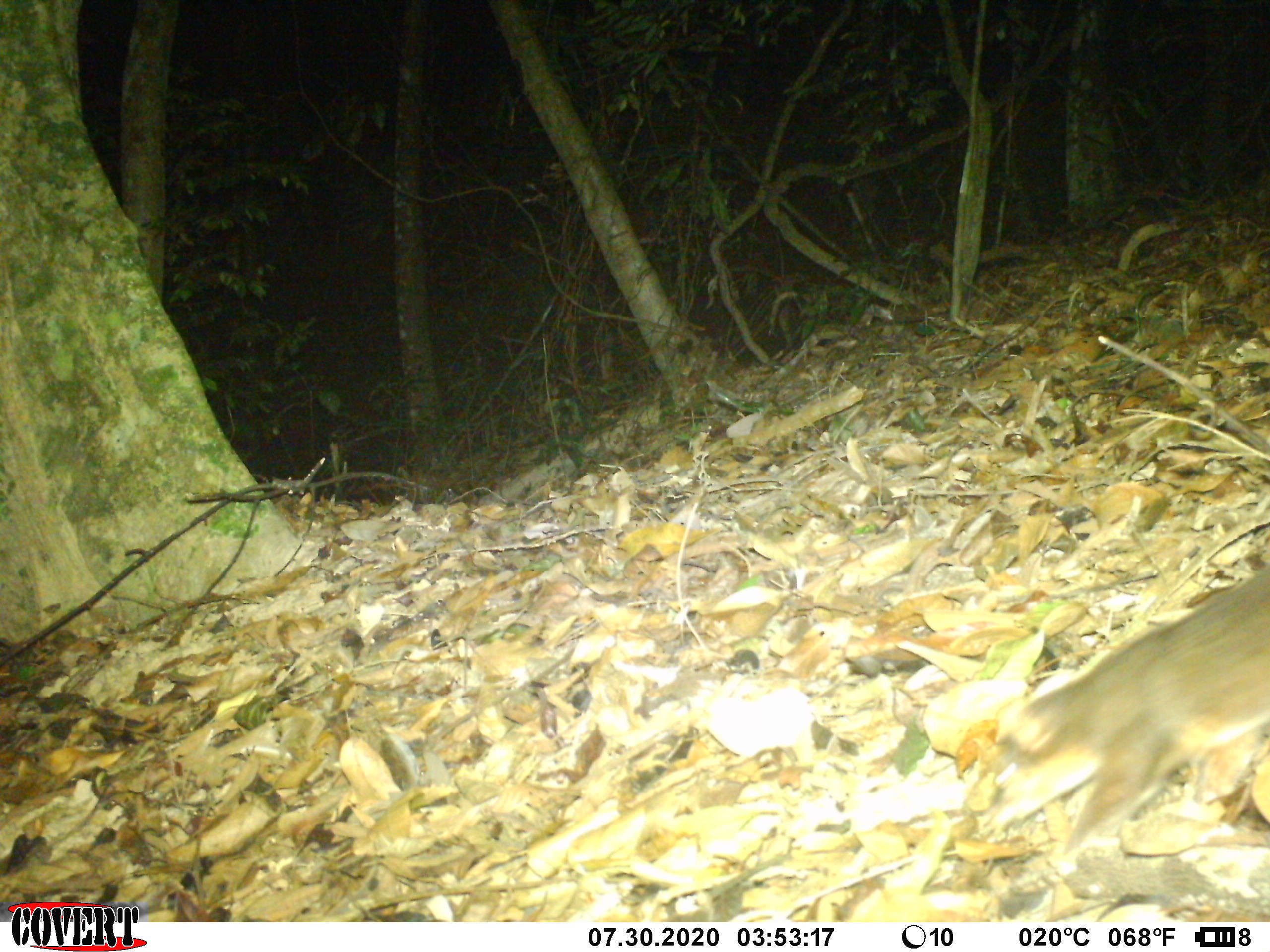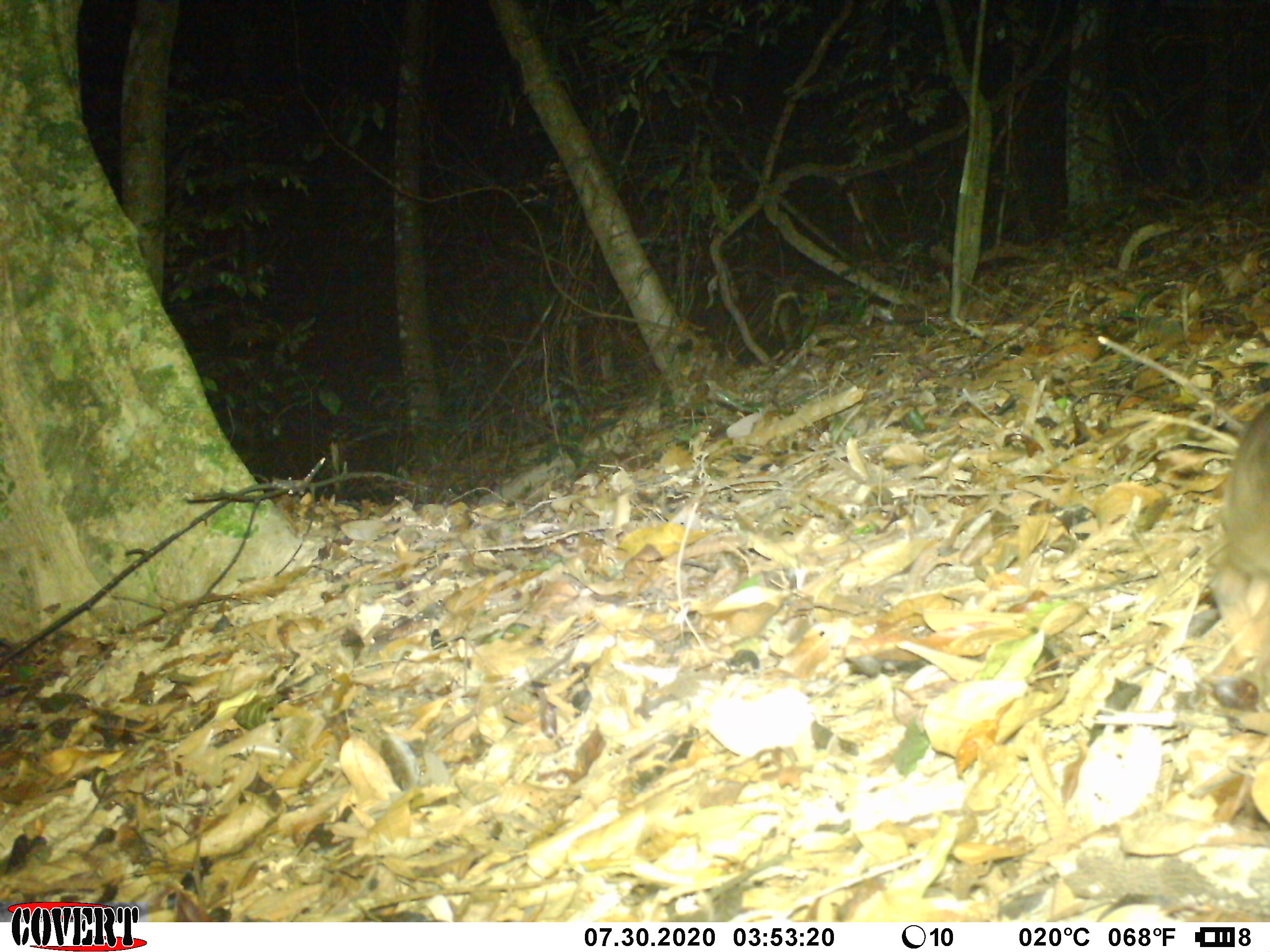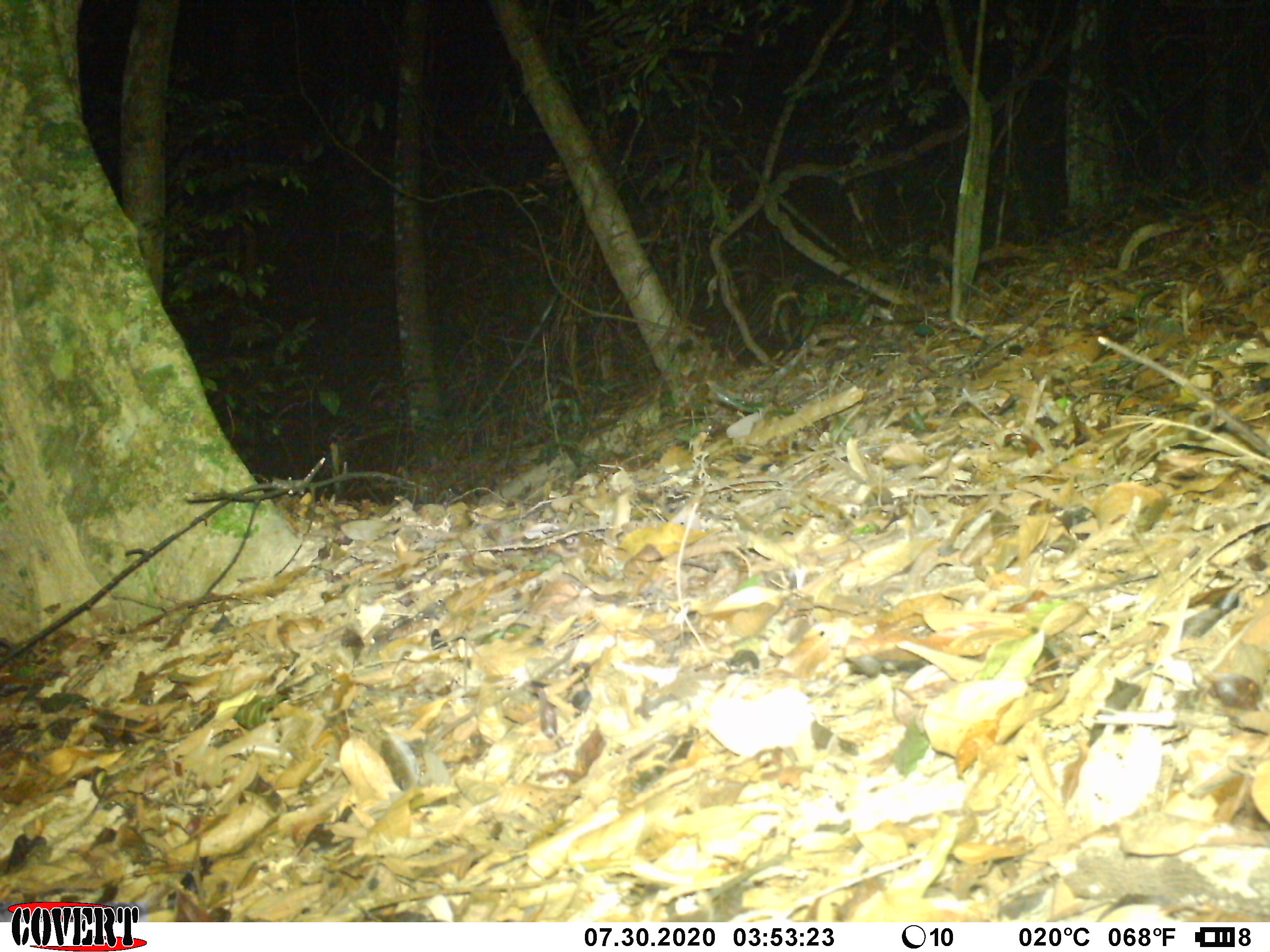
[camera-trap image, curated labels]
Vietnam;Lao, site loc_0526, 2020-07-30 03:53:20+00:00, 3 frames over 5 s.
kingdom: Animalia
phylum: Chordata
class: Mammalia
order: Carnivora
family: Mustelidae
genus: Melogale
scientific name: Melogale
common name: ferret badger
Ferret badger (Melogale). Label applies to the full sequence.